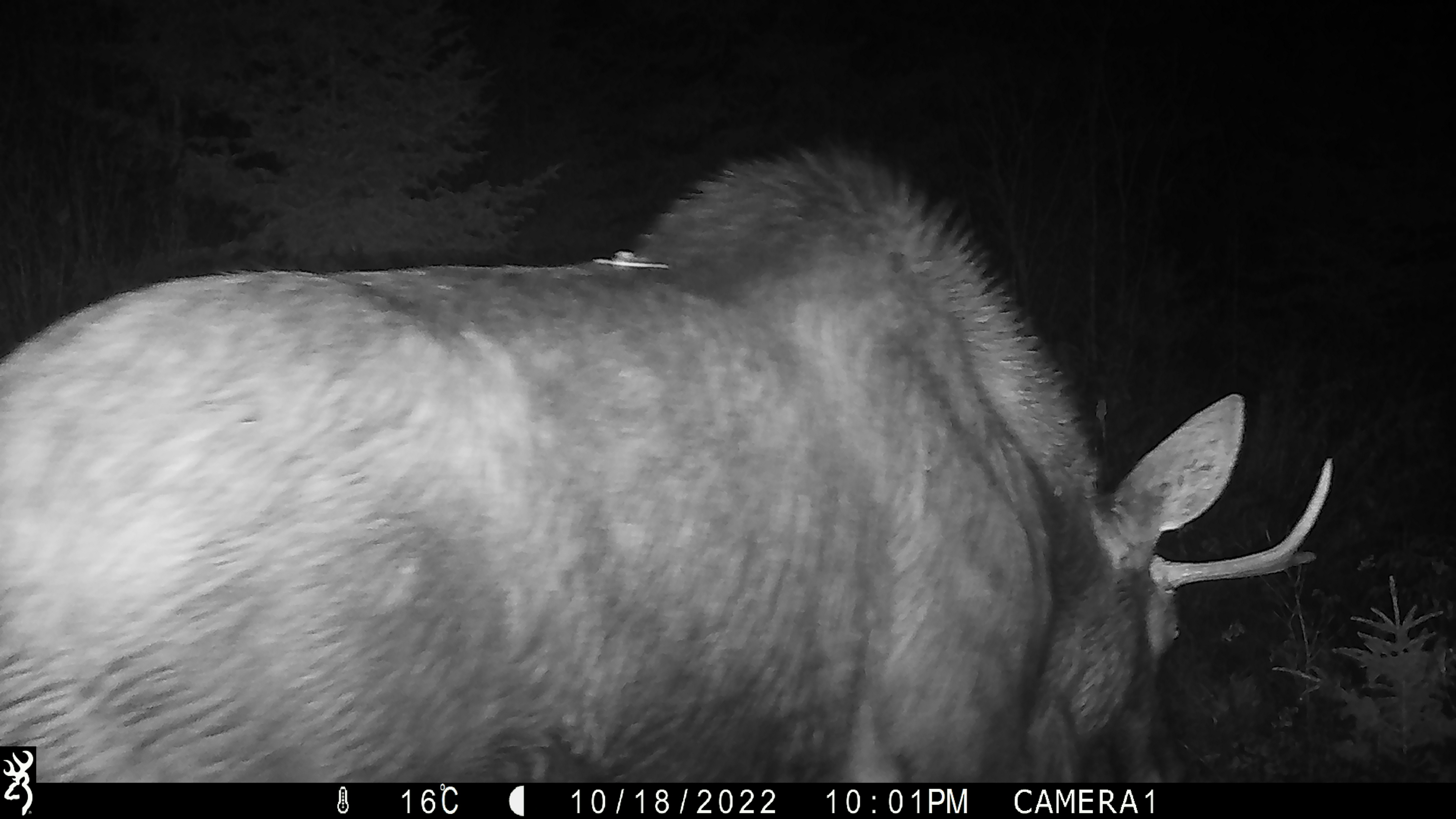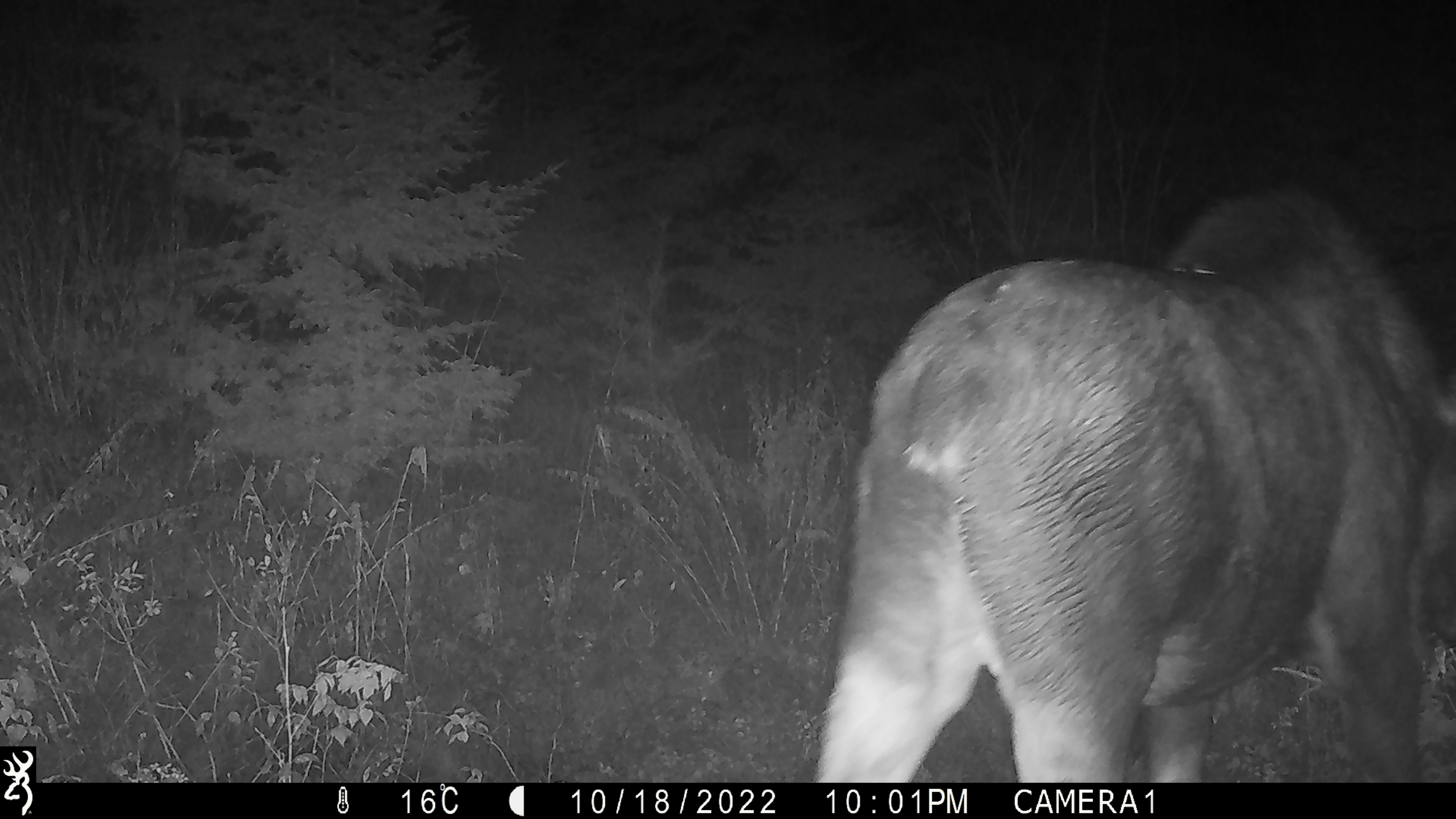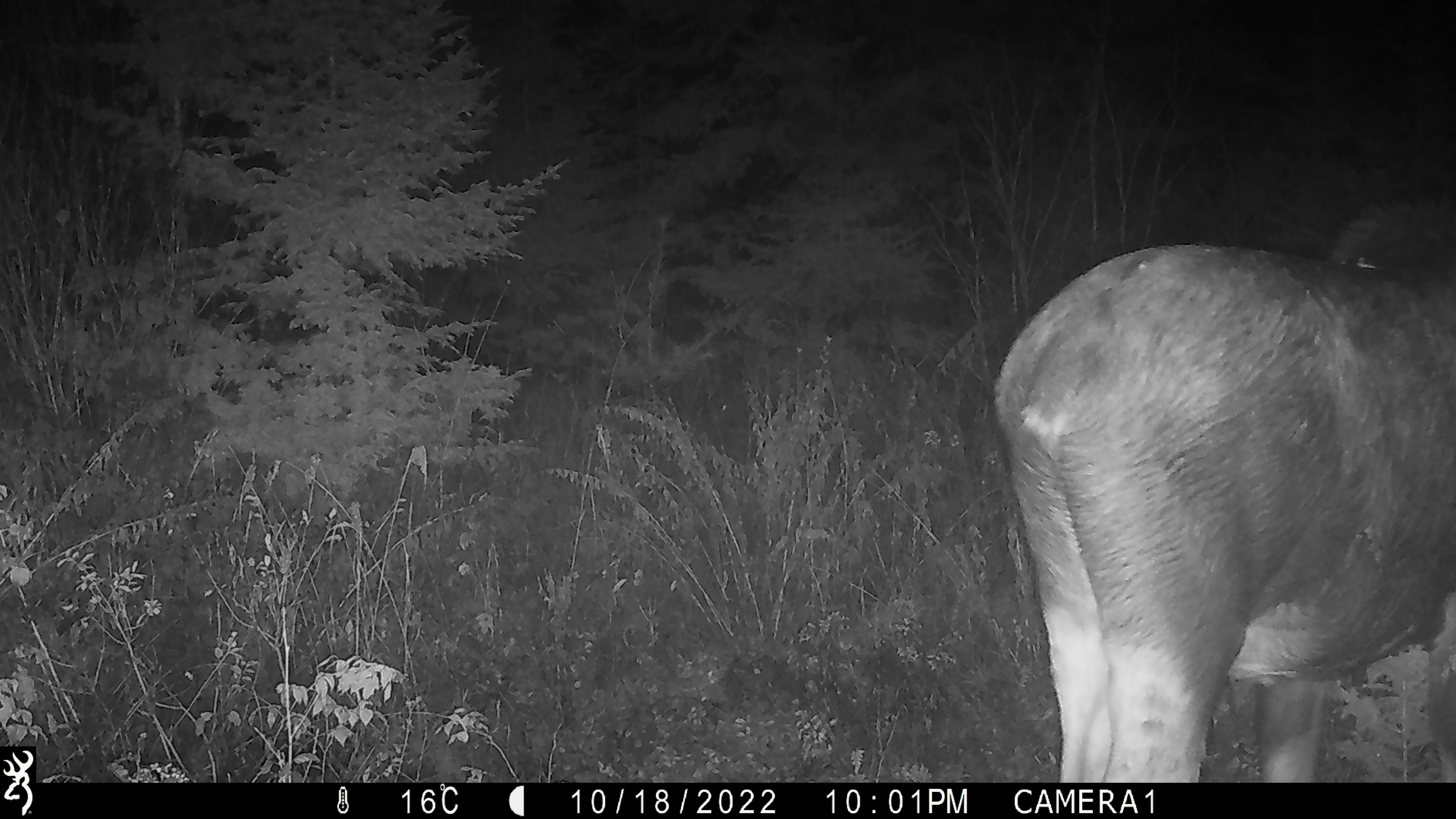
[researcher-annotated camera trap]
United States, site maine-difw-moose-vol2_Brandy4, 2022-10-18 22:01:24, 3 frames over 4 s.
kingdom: Animalia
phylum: Chordata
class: Mammalia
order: Artiodactyla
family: Cervidae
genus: Alces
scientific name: Alces alces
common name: moose